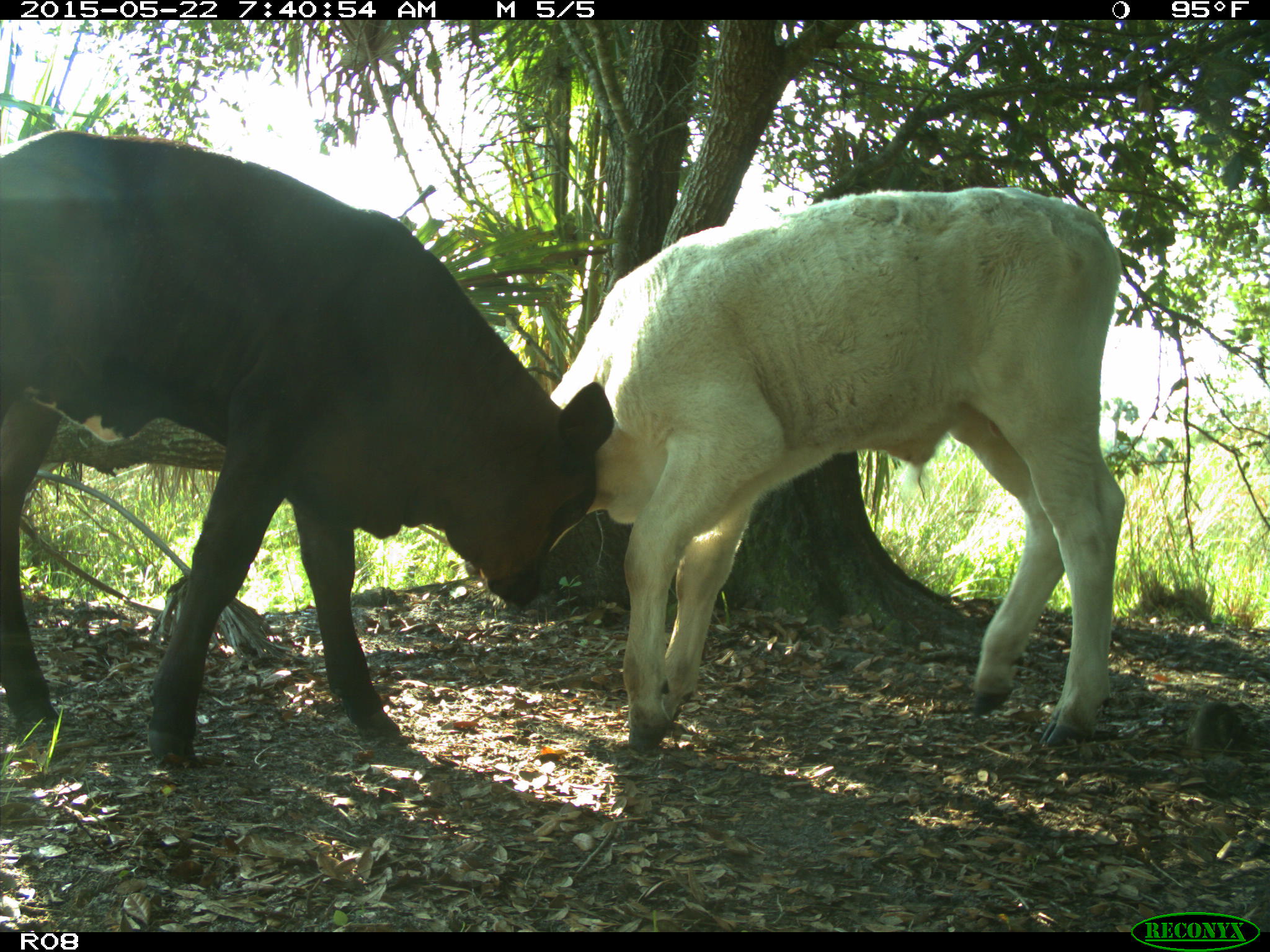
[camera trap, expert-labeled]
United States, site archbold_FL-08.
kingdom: Animalia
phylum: Chordata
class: Mammalia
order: Artiodactyla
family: Bovidae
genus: Bos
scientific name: Bos taurus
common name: domestic cow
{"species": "Bos taurus (domestic cow)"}